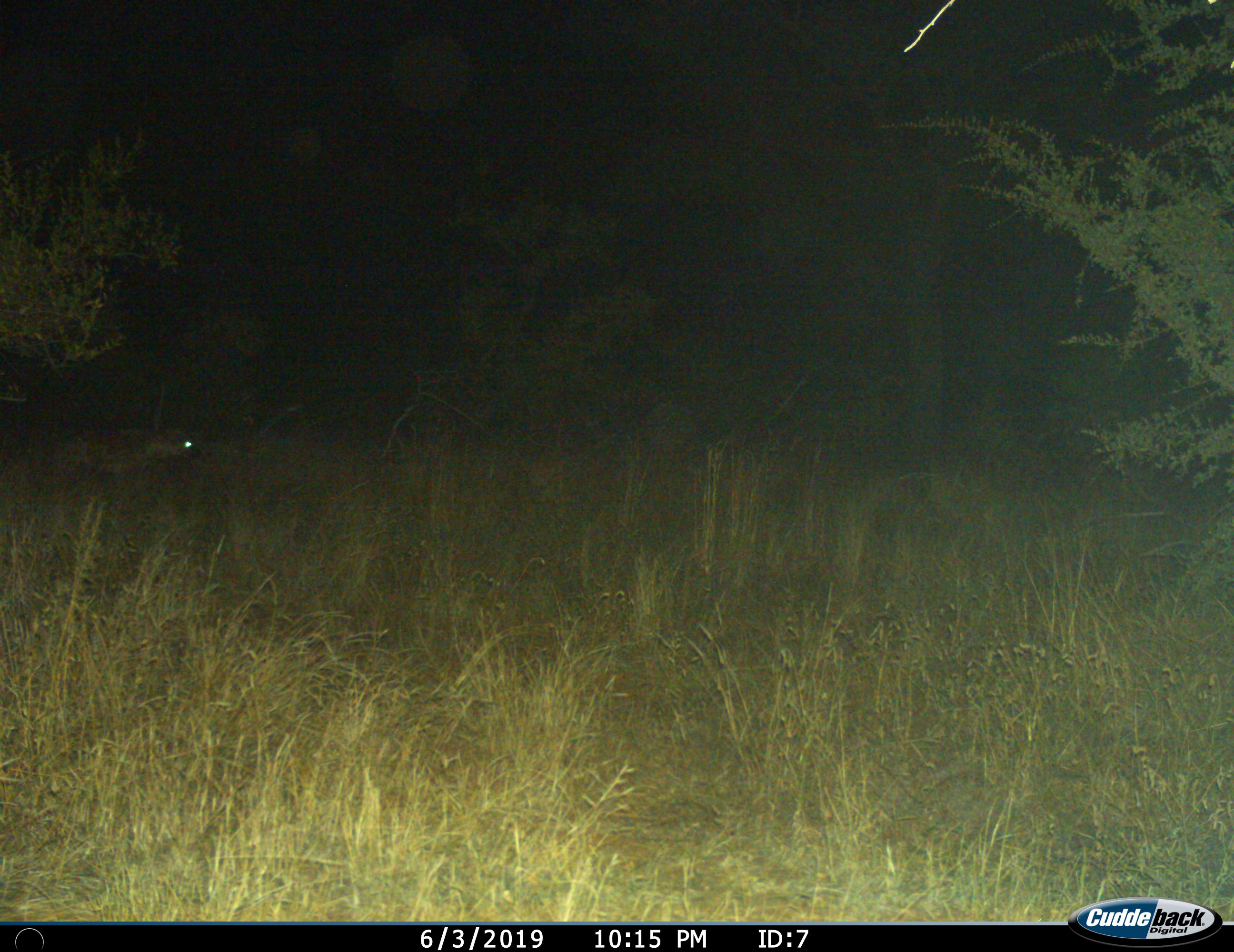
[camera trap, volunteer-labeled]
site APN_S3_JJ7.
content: unidentified animal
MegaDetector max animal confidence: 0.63